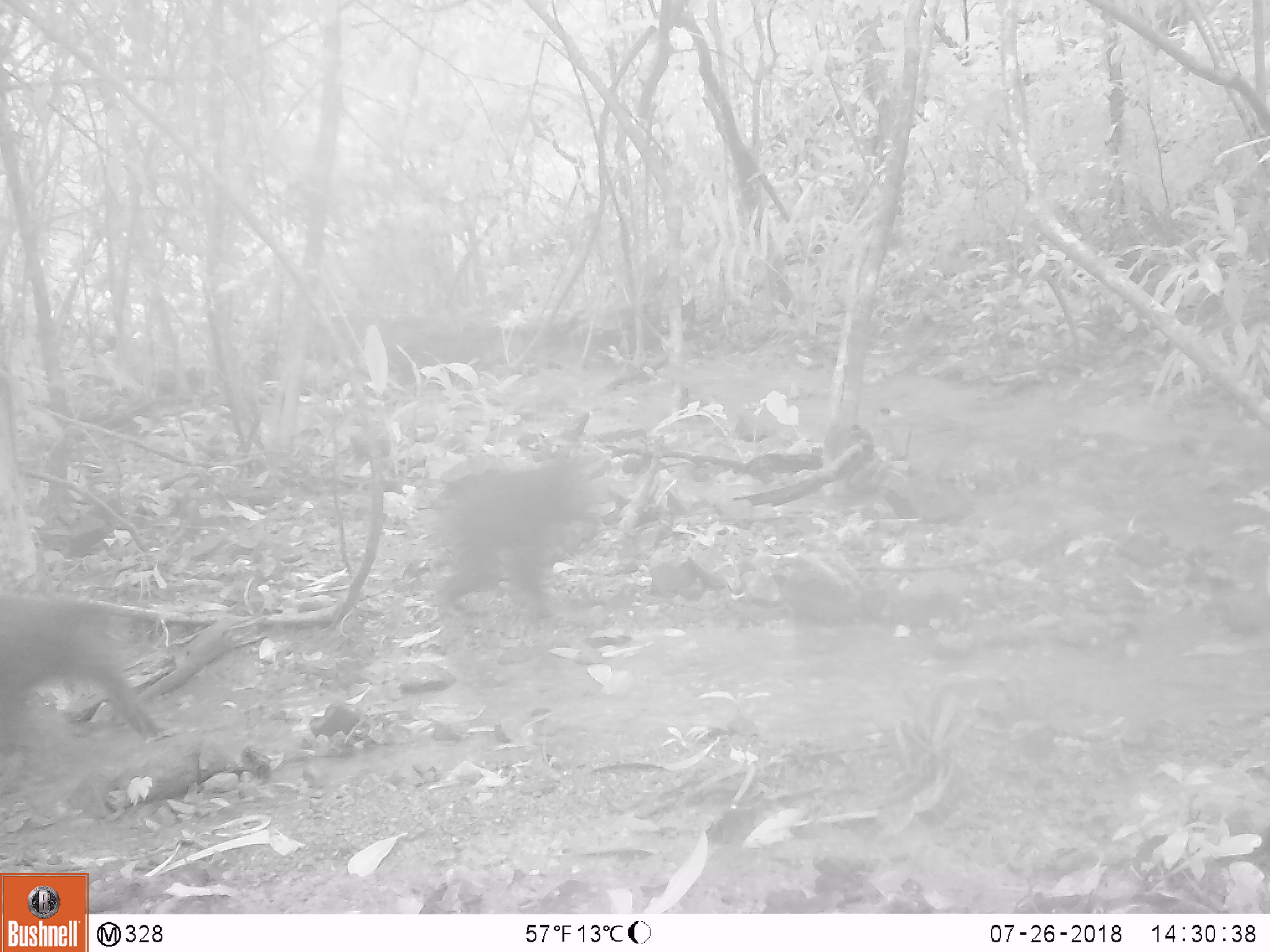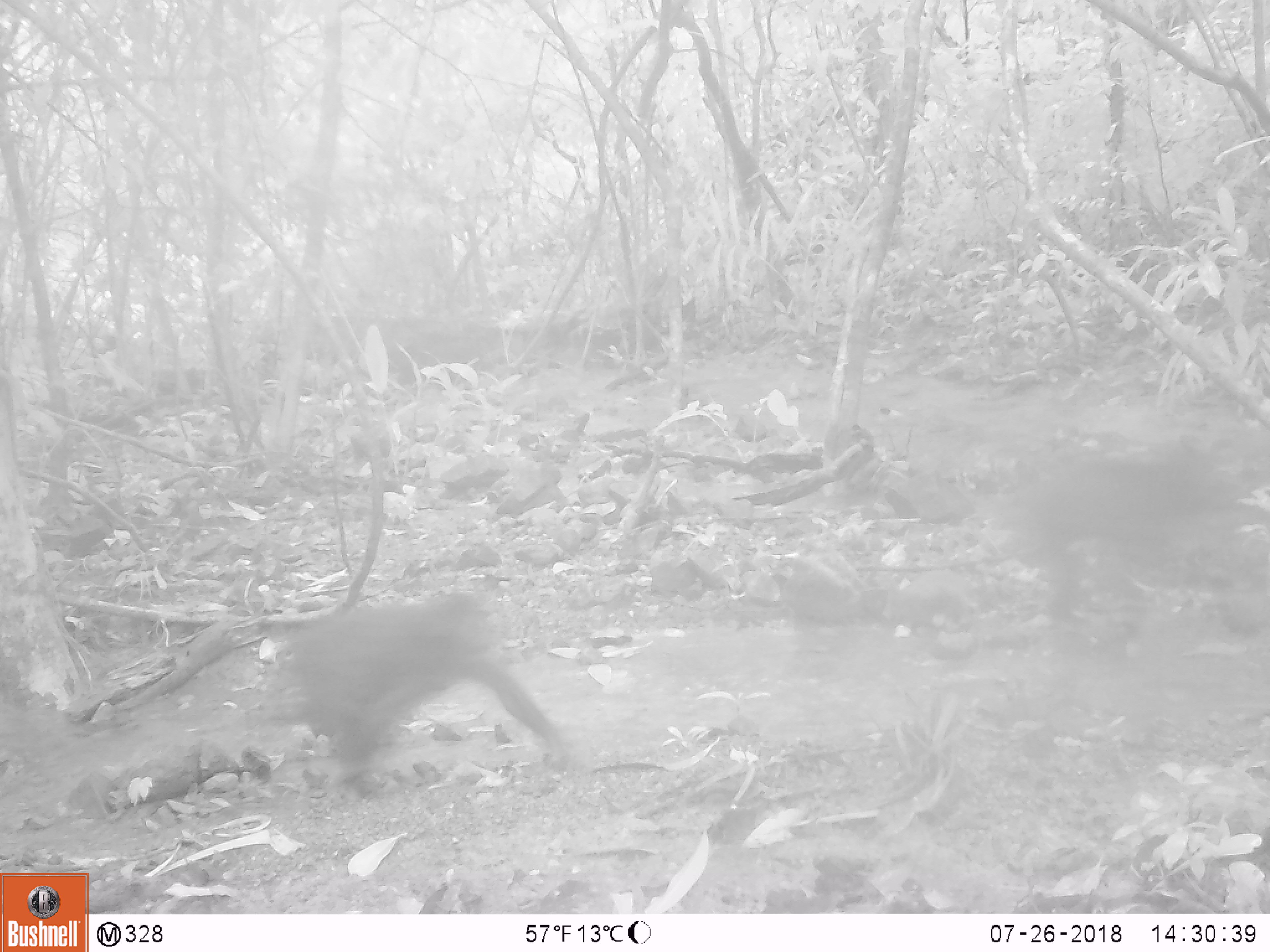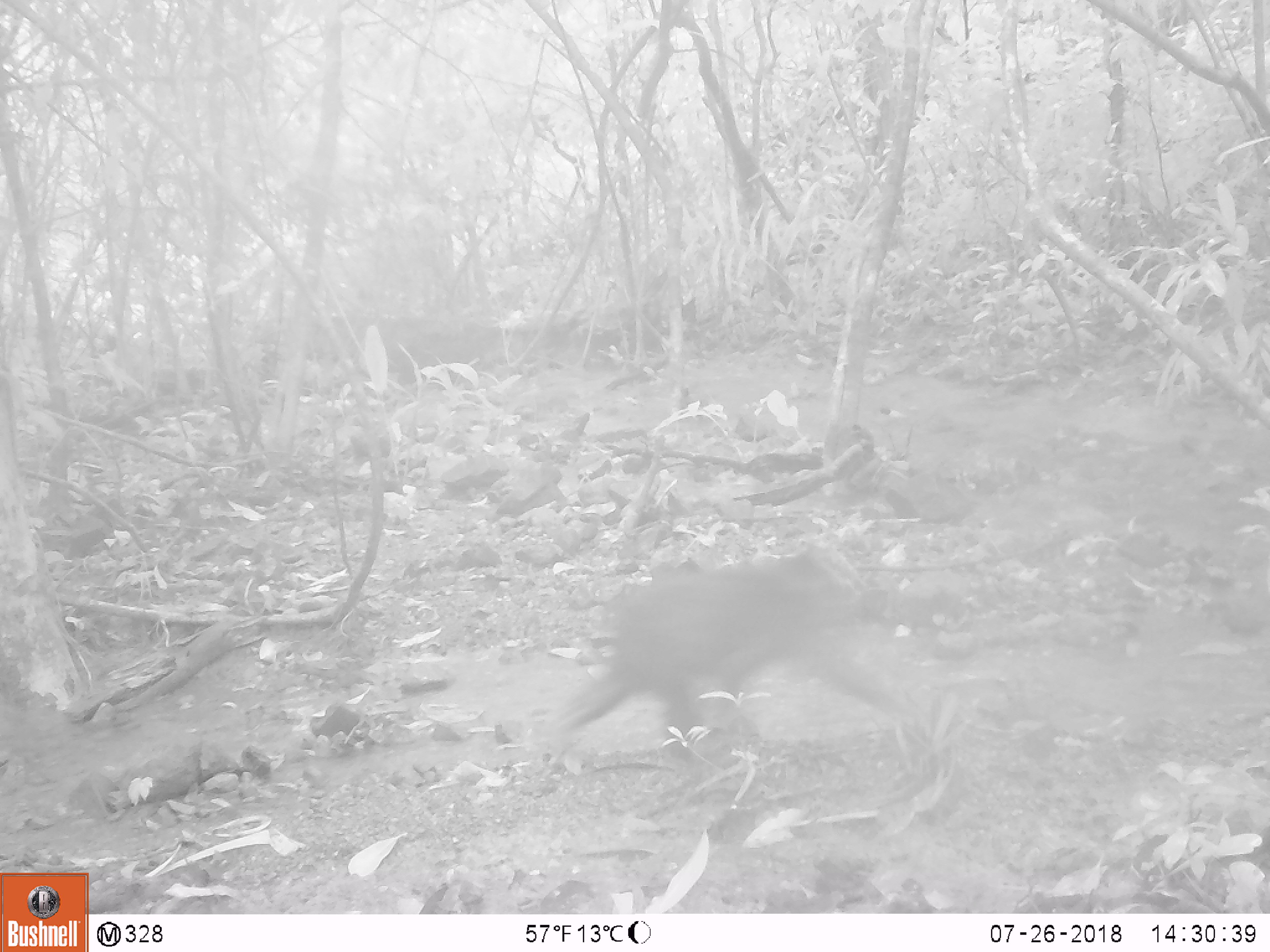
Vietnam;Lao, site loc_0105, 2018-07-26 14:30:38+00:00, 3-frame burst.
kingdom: Animalia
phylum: Chordata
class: Mammalia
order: Primates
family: Cercopithecidae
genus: Macaca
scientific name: Macaca arctoides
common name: stump-tailed macaque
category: stump tailed macaque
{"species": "stump tailed macaque (stump-tailed macaque) (Macaca arctoides)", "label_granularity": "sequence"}